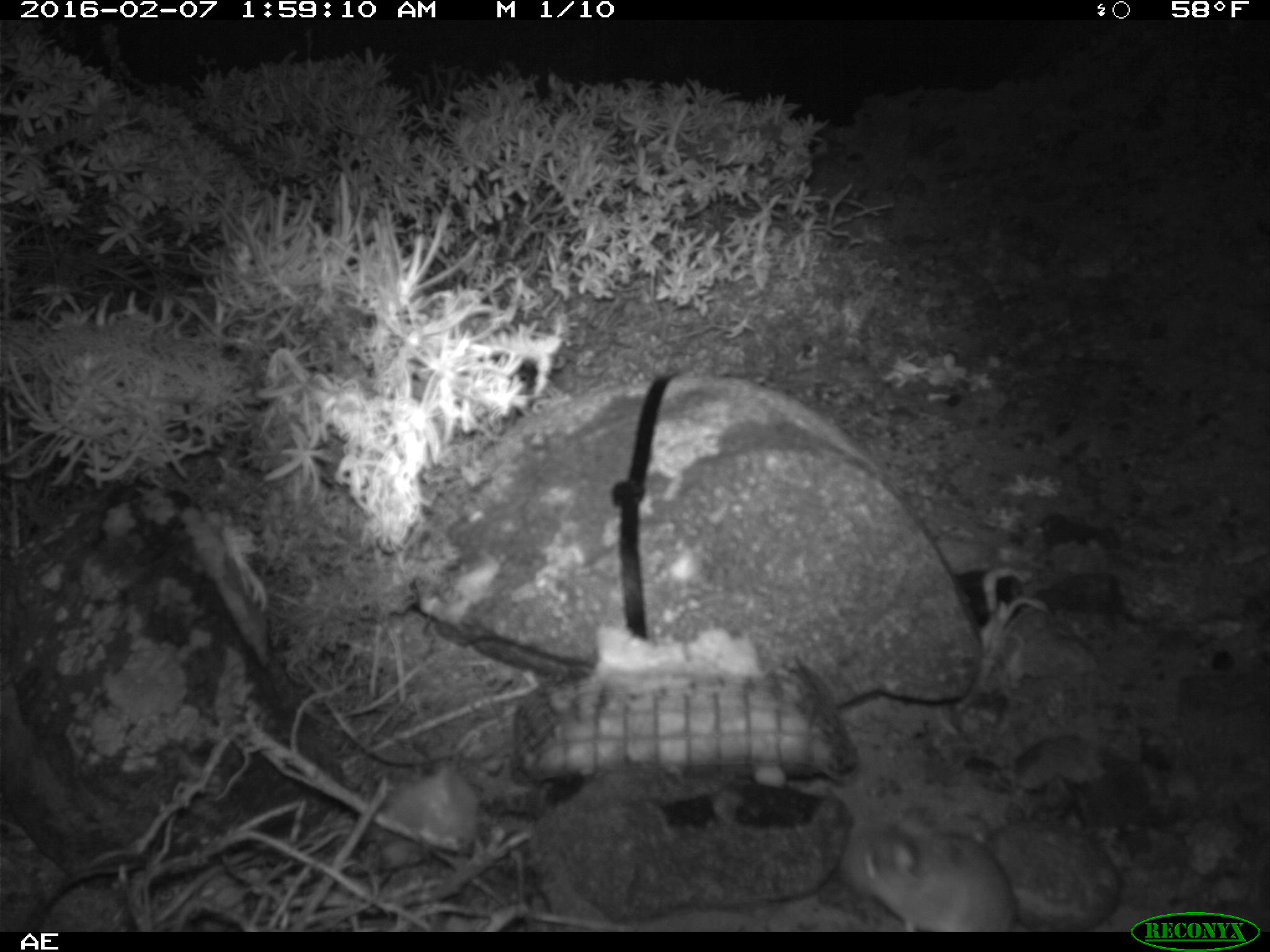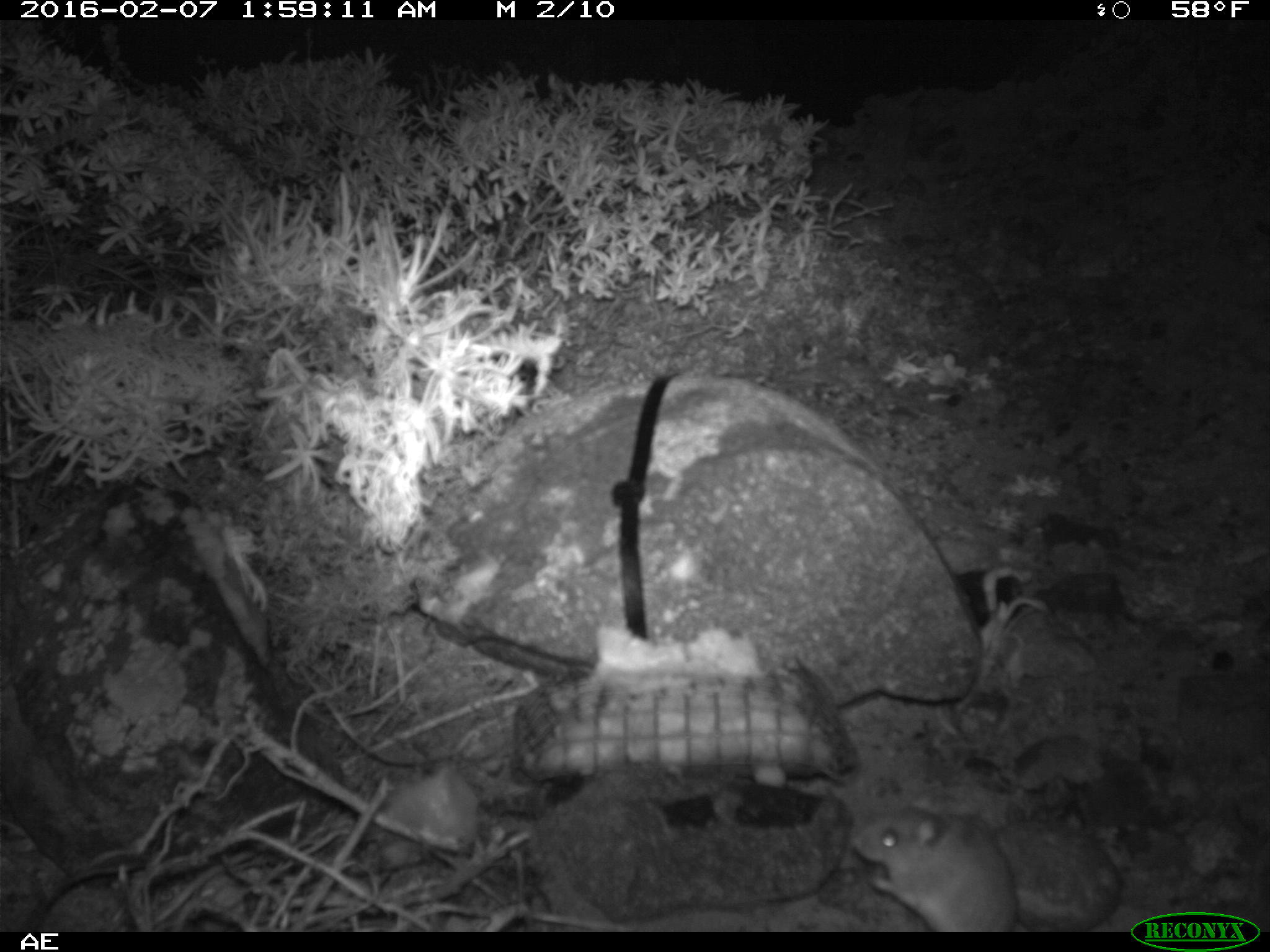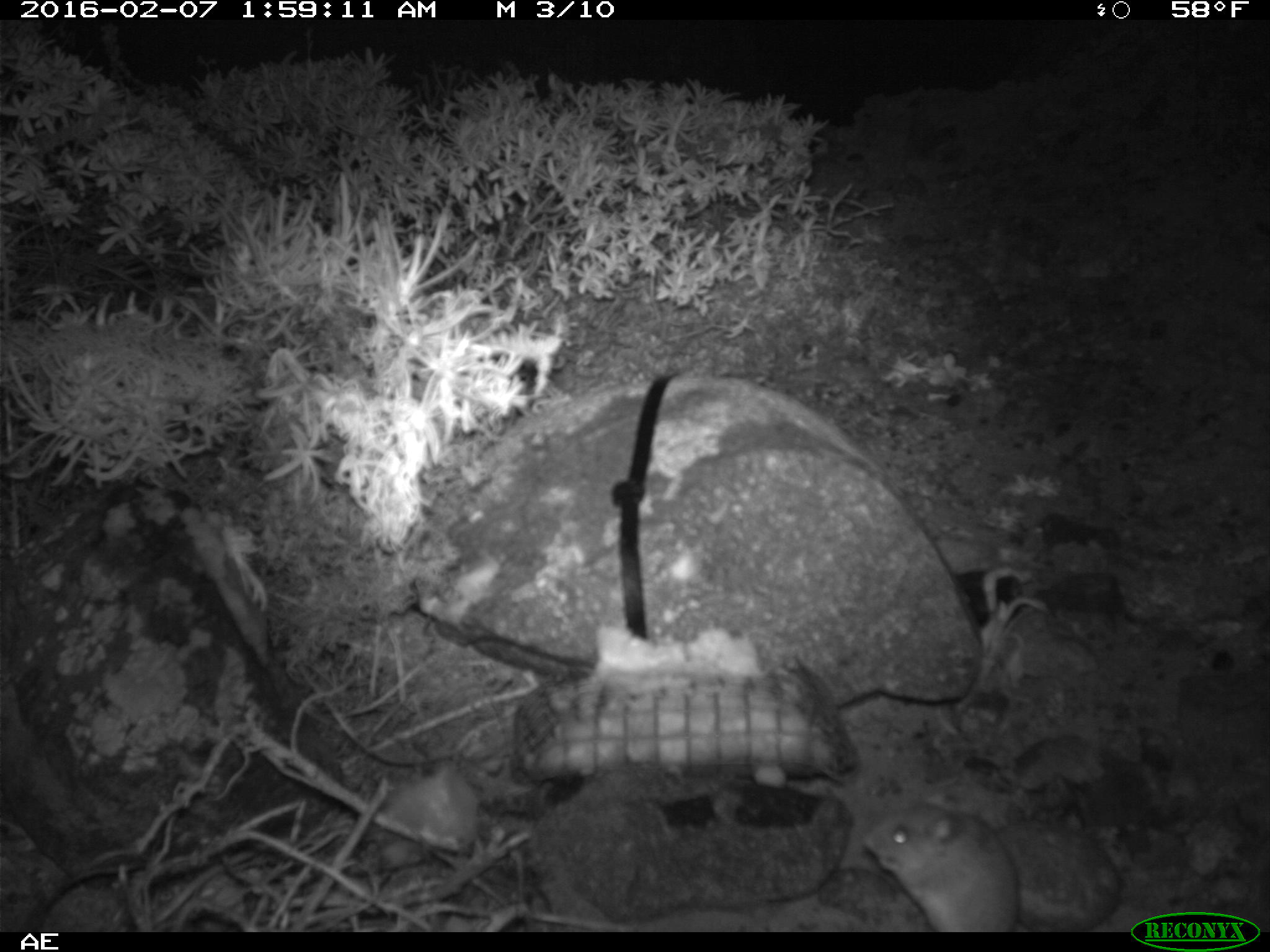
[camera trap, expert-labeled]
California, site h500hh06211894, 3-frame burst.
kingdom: Animalia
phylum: Chordata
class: Mammalia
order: Rodentia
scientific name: Rodentia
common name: rodent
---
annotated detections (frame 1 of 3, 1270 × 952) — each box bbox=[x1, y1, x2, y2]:
rodent: bbox=[843, 804, 1024, 932]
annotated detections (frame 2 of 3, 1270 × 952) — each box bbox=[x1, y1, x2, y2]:
rodent: bbox=[853, 802, 1018, 931]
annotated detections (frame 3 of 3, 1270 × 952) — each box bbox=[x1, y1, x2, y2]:
rodent: bbox=[864, 803, 1021, 932]